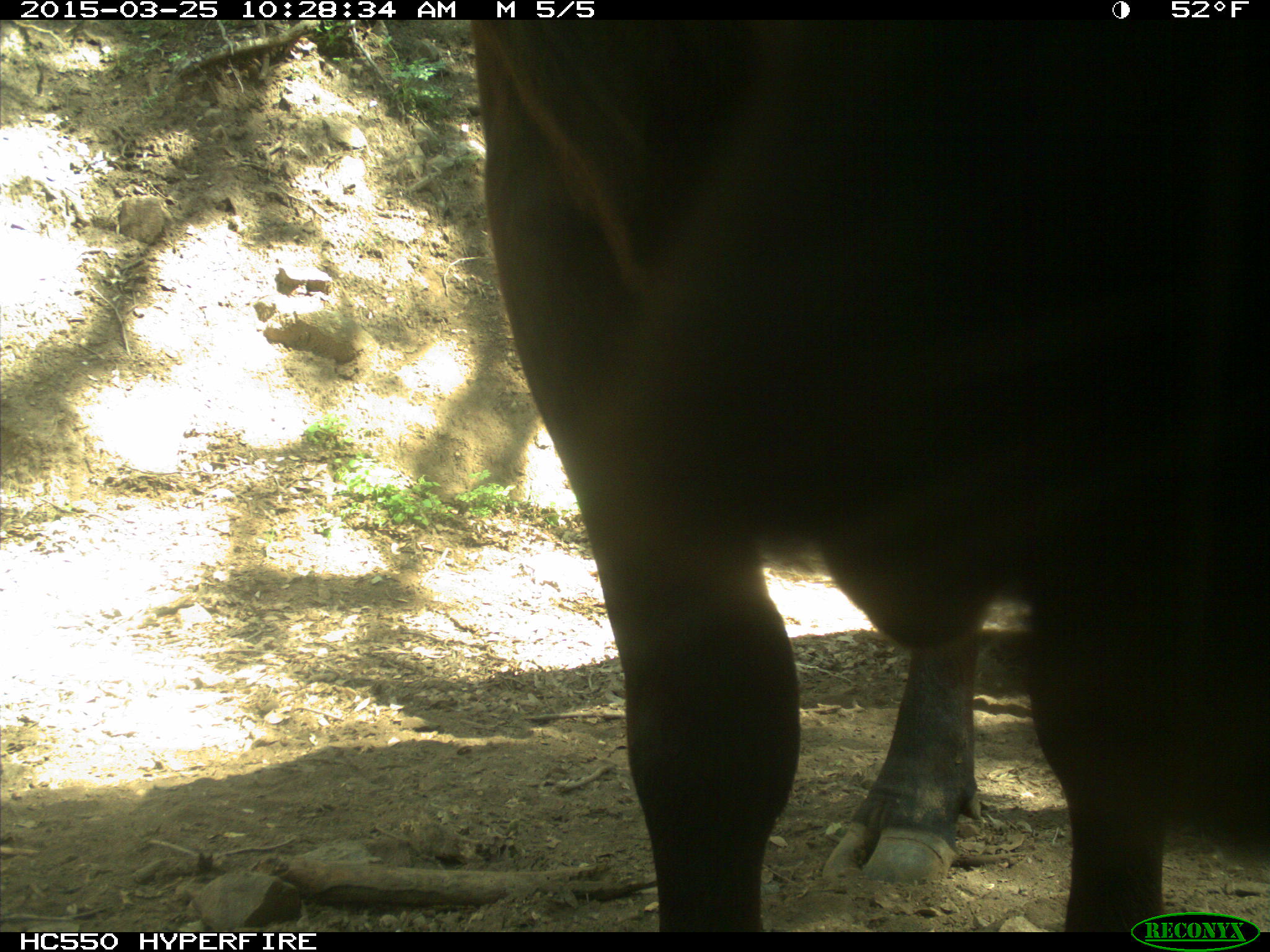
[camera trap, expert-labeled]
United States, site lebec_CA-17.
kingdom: Animalia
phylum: Chordata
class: Mammalia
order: Artiodactyla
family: Bovidae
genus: Bos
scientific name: Bos taurus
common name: domestic cow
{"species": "Bos taurus (domestic cow)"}